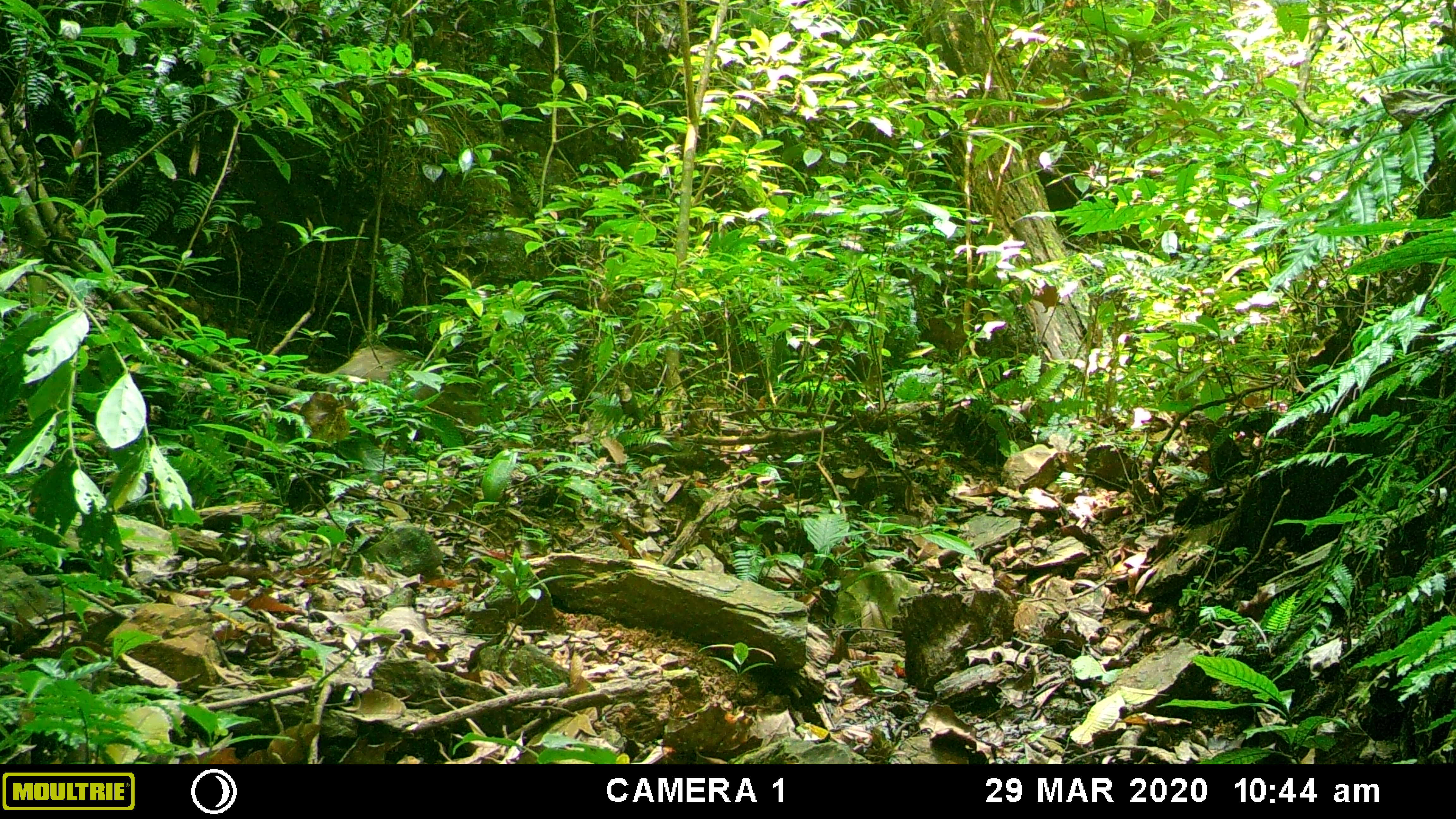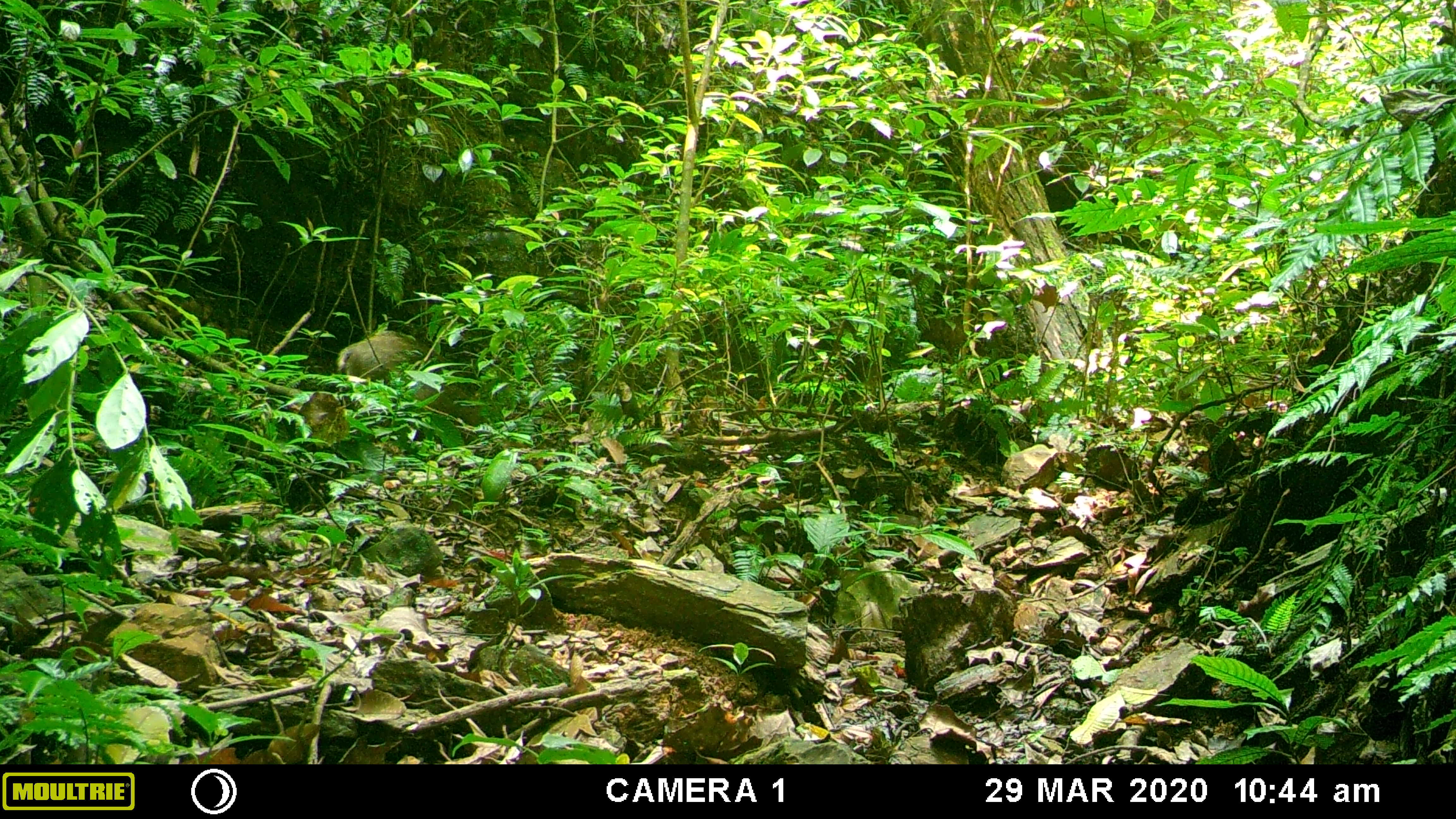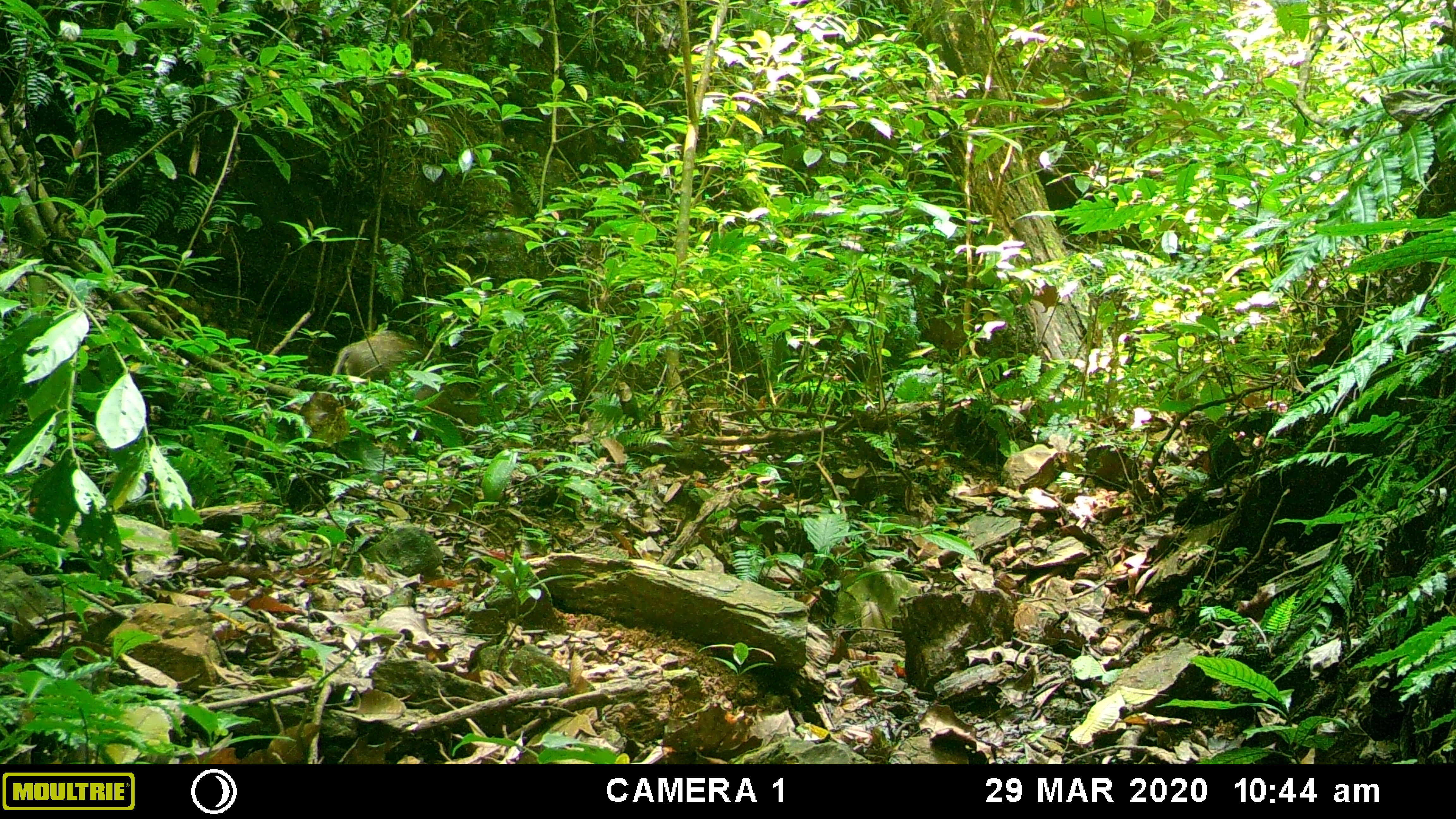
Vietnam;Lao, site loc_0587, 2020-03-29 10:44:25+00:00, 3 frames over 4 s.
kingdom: Animalia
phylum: Chordata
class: Mammalia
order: Artiodactyla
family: Suidae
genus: Sus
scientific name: Sus scrofa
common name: eurasian wild pig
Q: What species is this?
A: Eurasian wild pig (Sus scrofa).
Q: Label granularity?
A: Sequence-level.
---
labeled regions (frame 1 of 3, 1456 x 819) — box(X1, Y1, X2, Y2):
eurasian wild pig: box(324, 341, 483, 438)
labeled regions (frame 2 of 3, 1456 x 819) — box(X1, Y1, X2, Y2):
eurasian wild pig: box(333, 328, 481, 427)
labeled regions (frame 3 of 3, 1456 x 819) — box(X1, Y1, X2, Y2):
eurasian wild pig: box(328, 328, 482, 448)